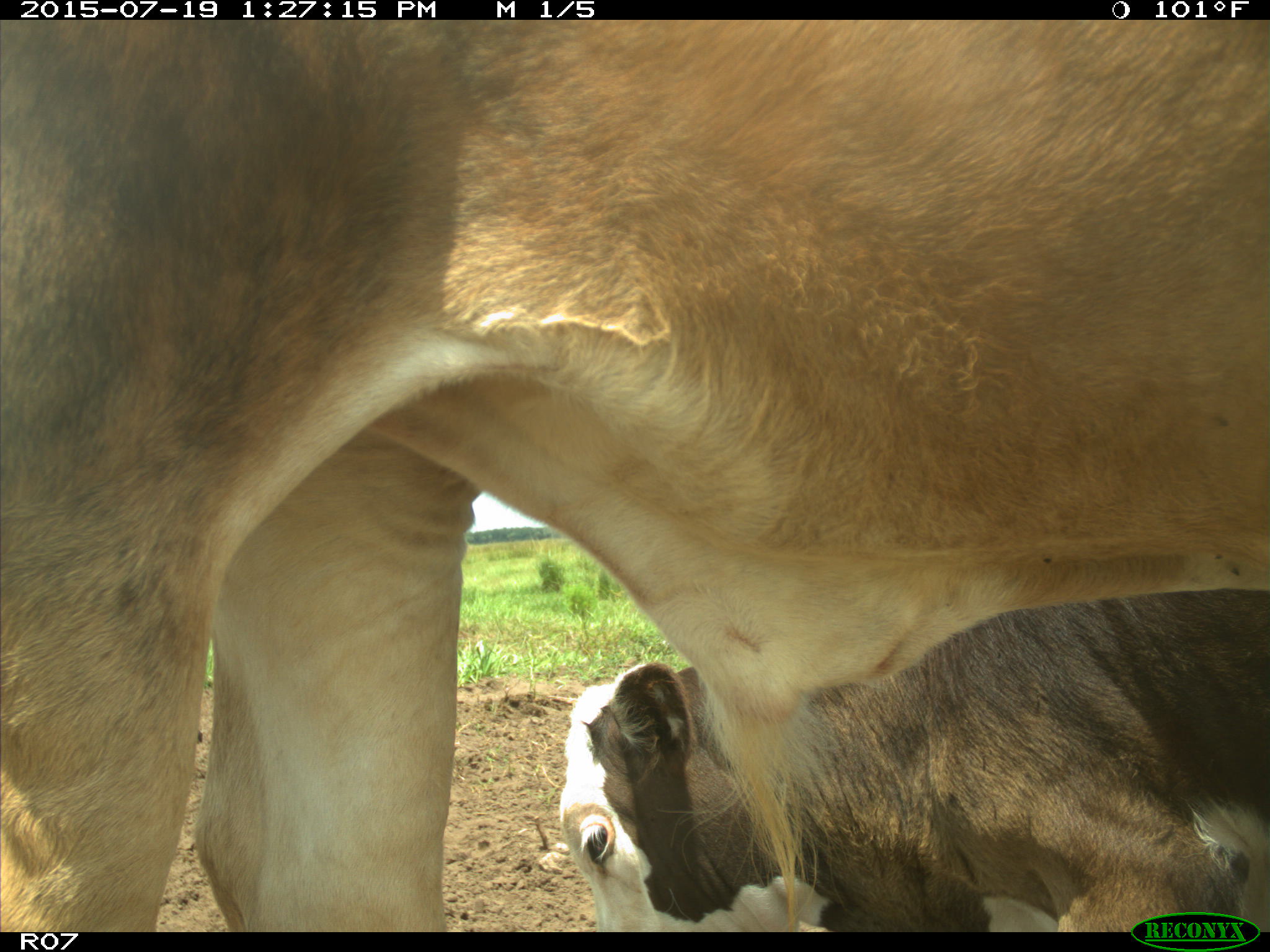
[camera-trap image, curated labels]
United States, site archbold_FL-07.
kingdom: Animalia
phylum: Chordata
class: Mammalia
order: Artiodactyla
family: Bovidae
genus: Bos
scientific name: Bos taurus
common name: domestic cow